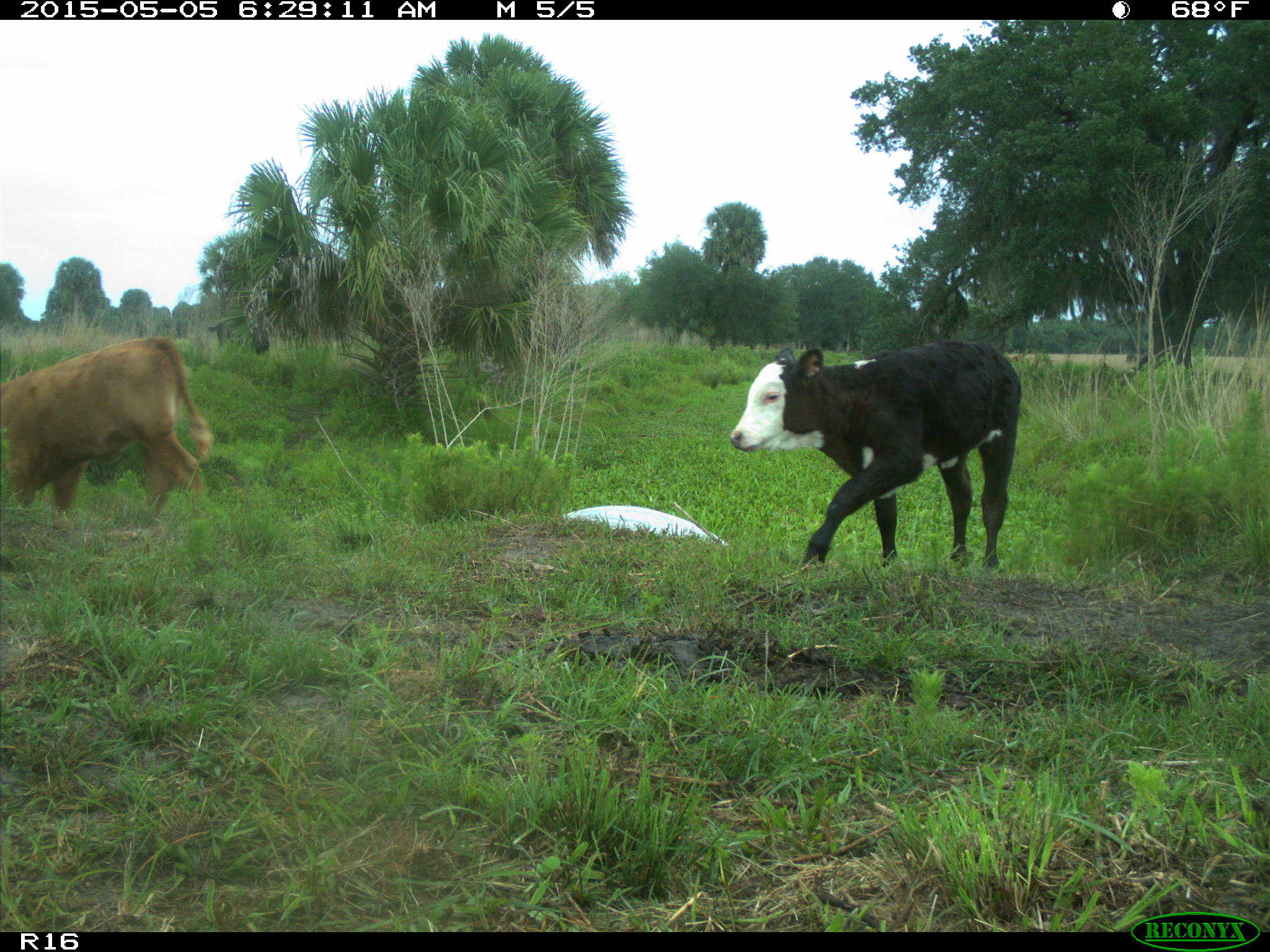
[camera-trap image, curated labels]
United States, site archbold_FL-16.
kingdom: Animalia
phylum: Chordata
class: Mammalia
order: Artiodactyla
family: Bovidae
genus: Bos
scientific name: Bos taurus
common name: domestic cow